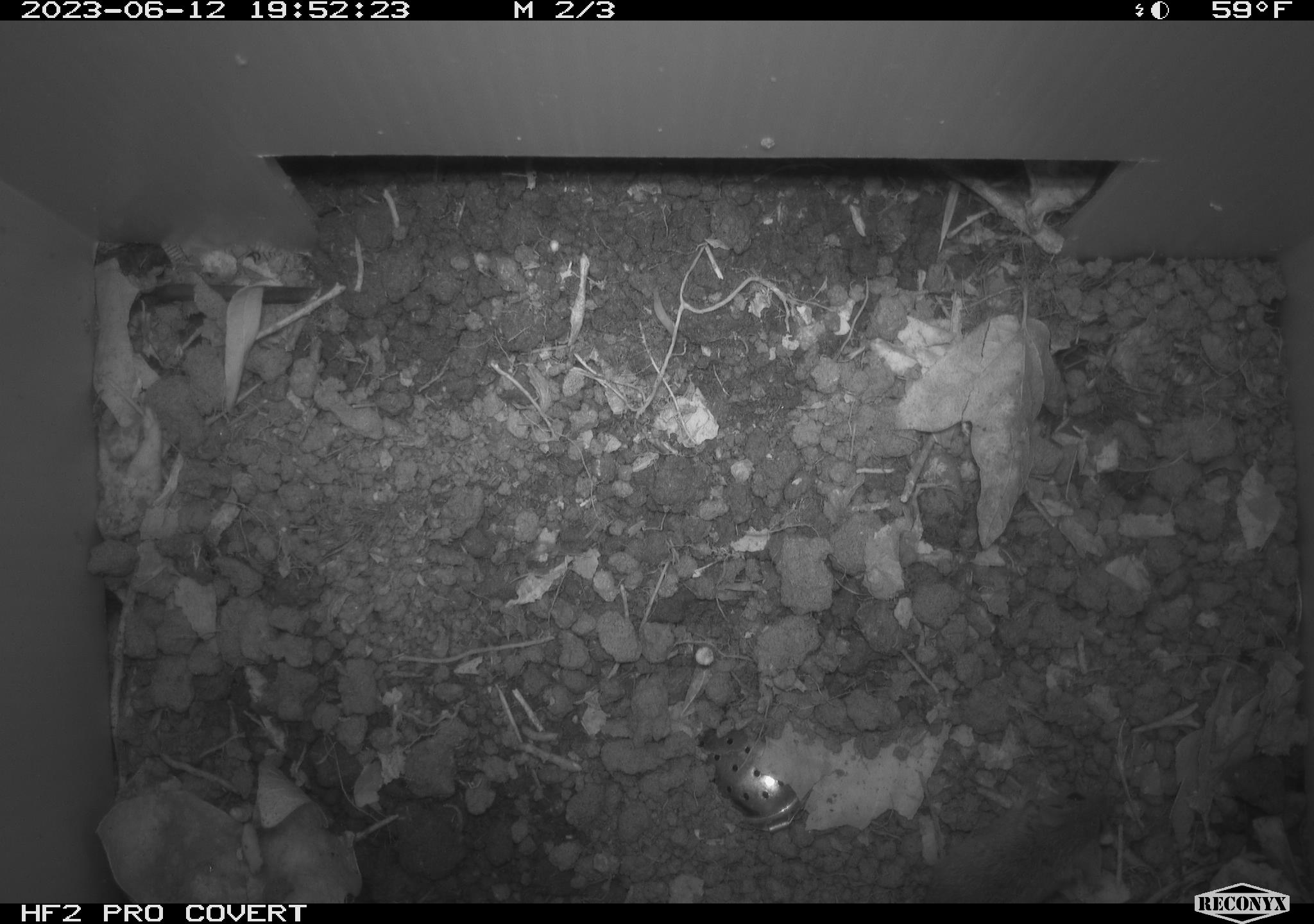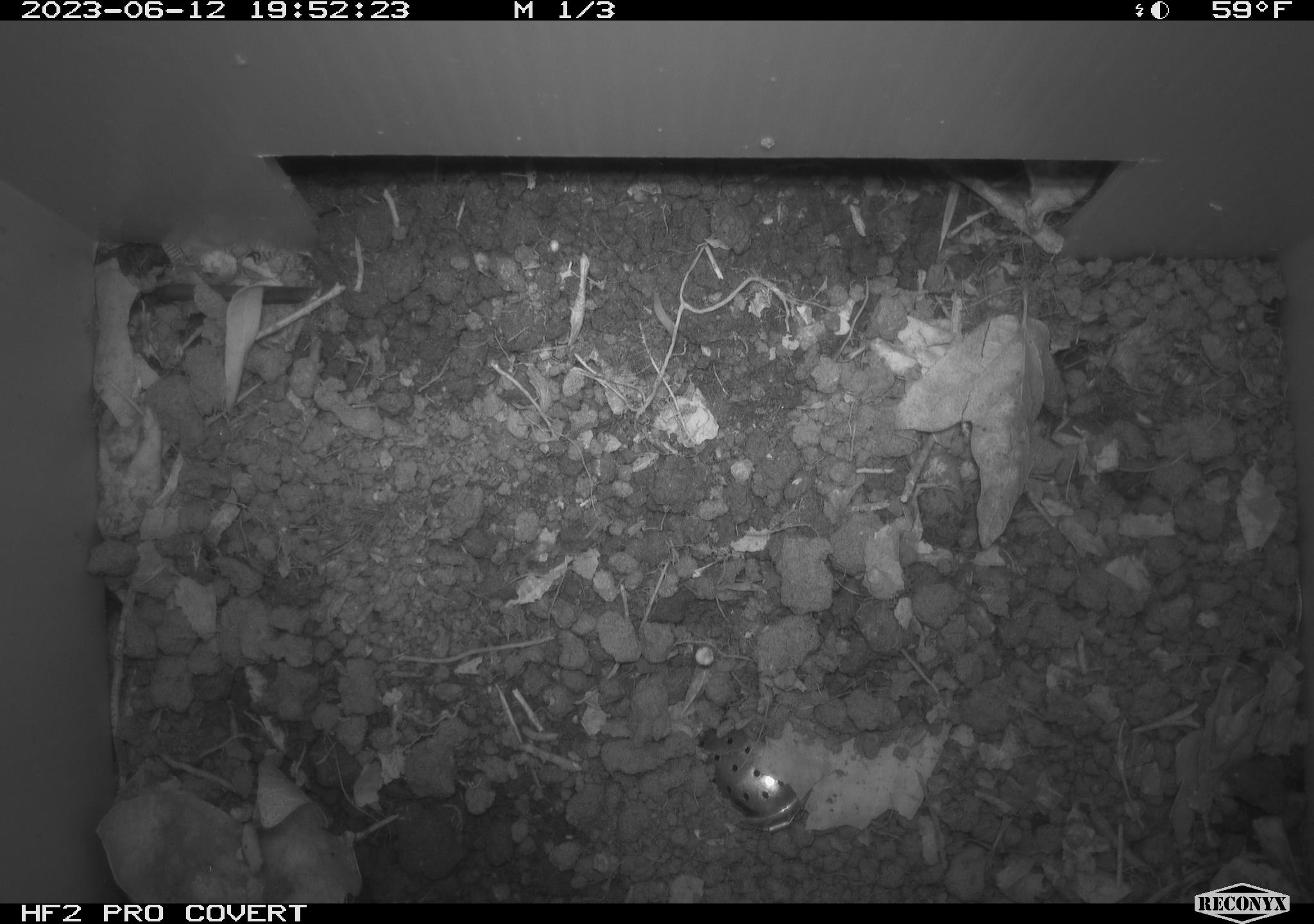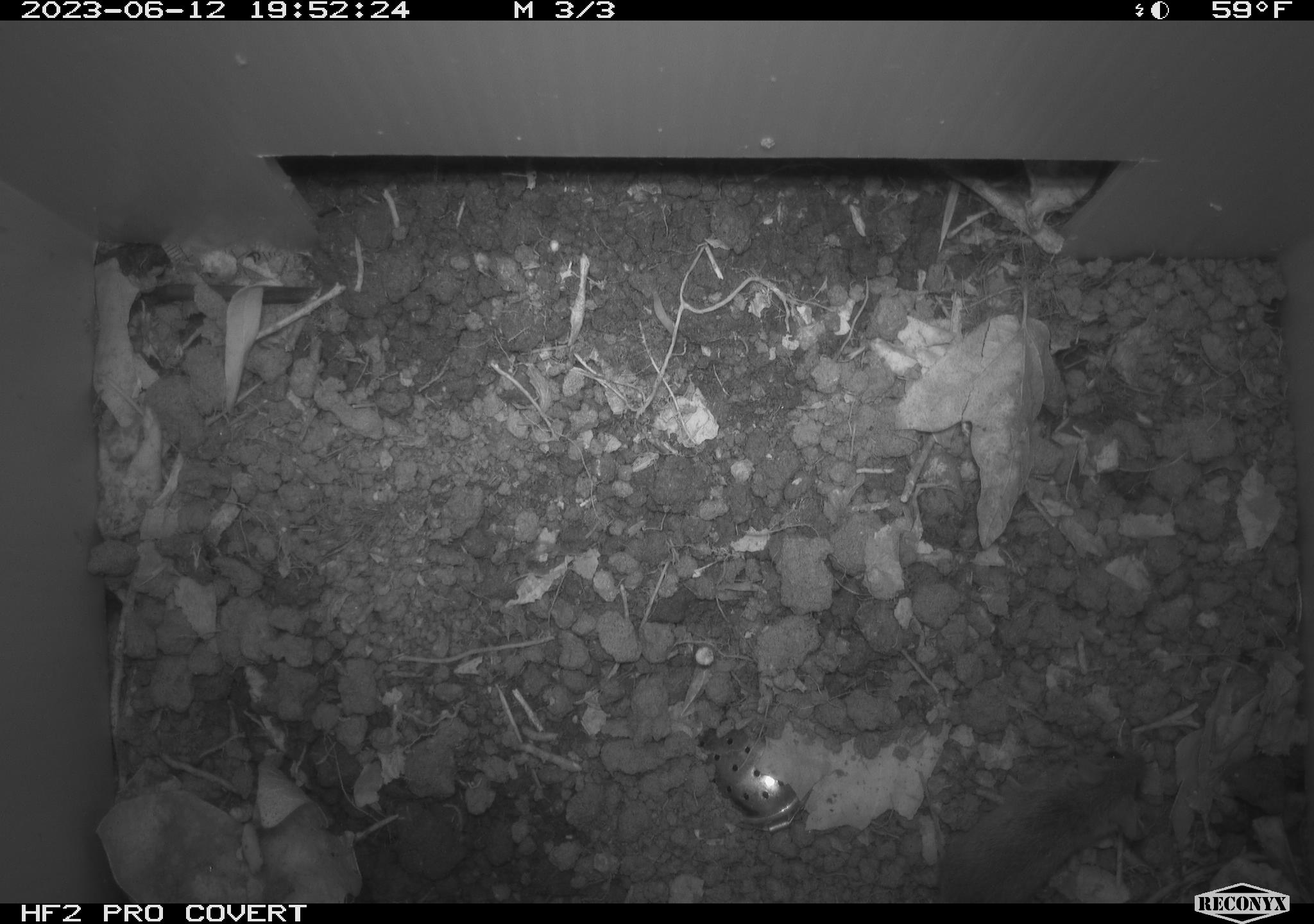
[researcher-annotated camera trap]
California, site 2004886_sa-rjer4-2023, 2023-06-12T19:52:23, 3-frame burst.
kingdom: Animalia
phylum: Chordata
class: Mammalia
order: Rodentia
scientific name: Rodentia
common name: mouse species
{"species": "mouse species (Rodentia)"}